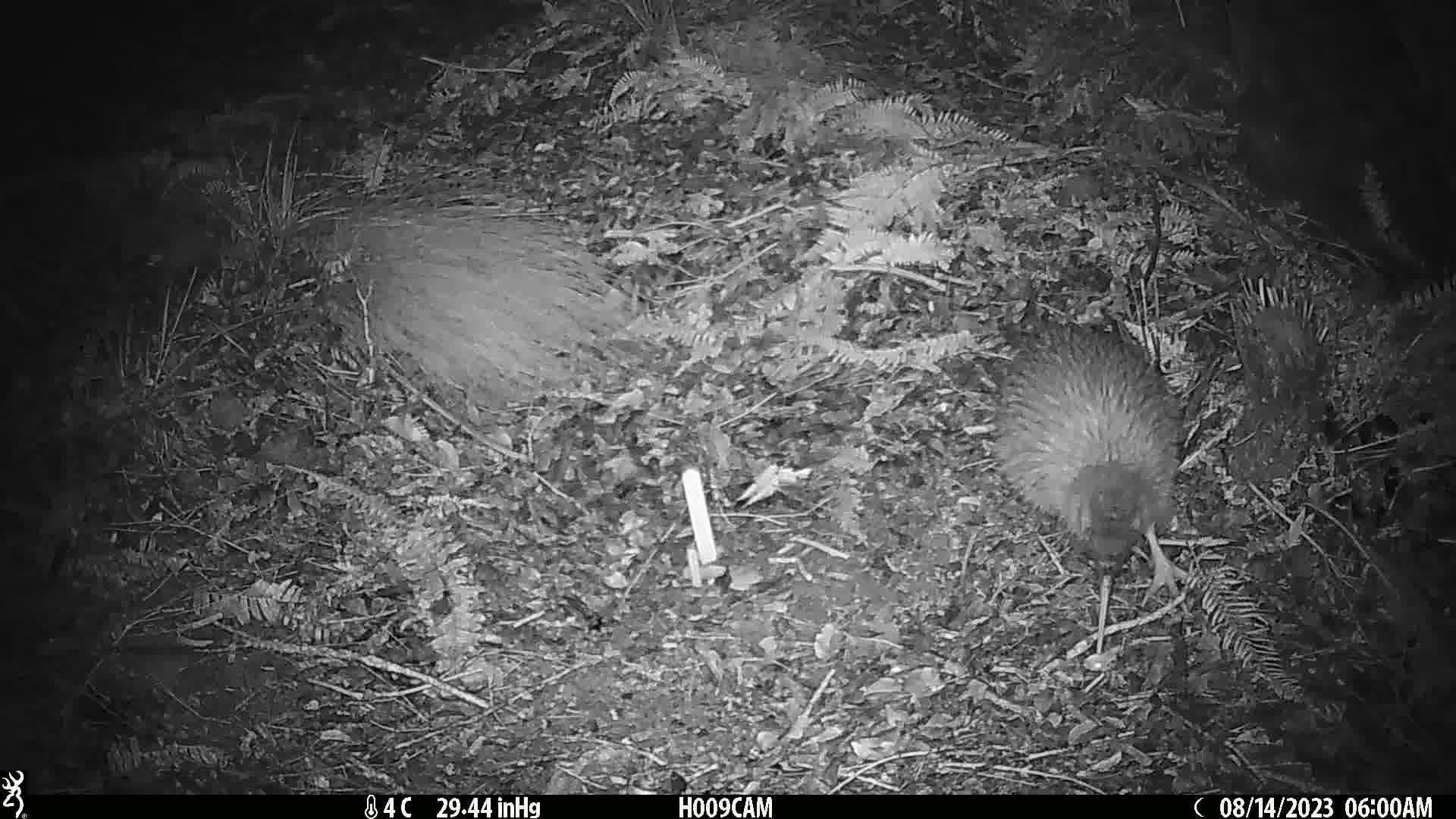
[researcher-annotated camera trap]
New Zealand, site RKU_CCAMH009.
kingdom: Animalia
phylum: Chordata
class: Aves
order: Apterygiformes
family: Apterygidae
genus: Apteryx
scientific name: Apteryx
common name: kiwi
Kiwi (Apteryx).